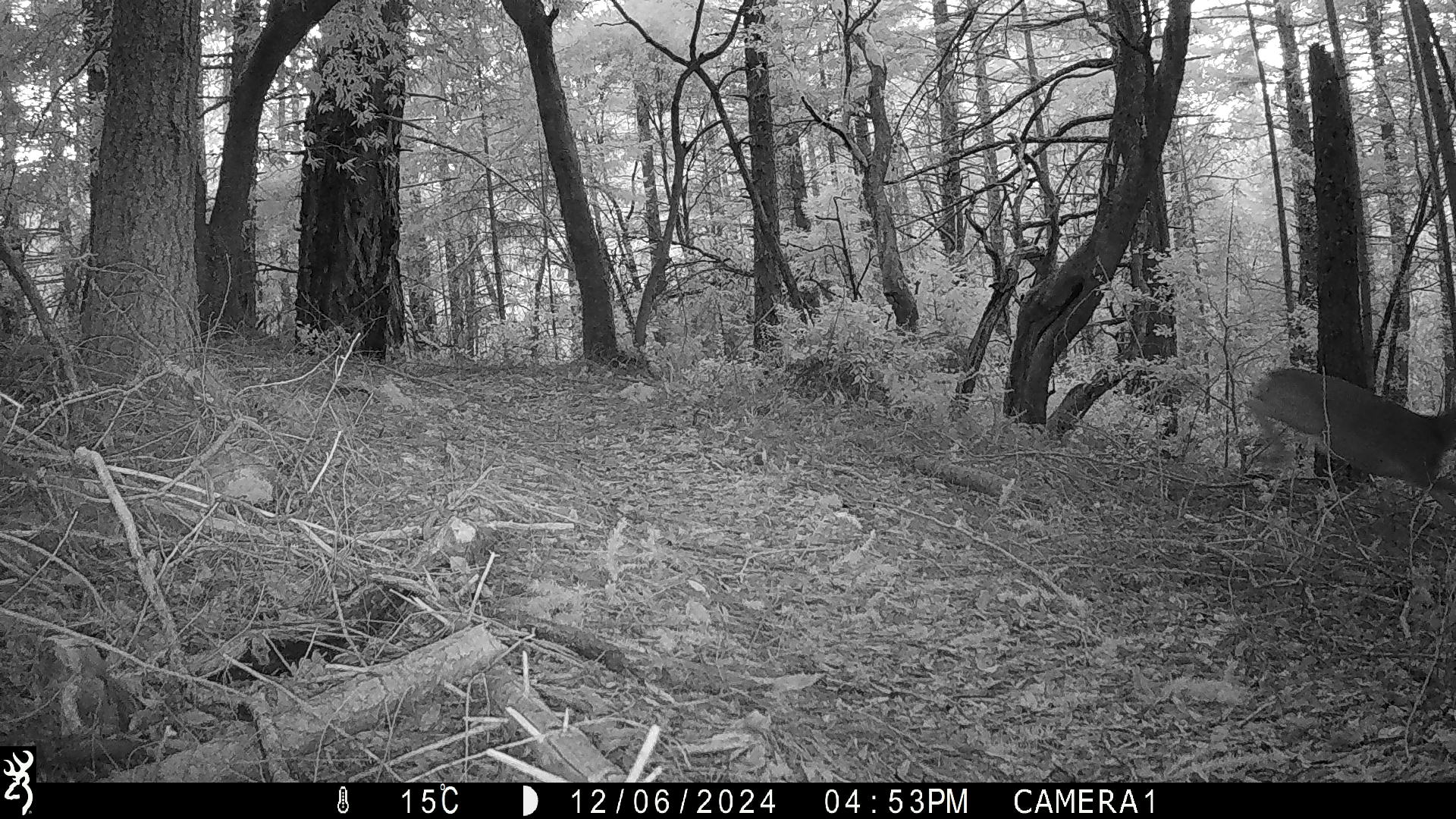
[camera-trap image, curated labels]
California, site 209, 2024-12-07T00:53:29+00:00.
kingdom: Animalia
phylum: Chordata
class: Mammalia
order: Artiodactyla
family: Cervidae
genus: Odocoileus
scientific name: Odocoileus hemionus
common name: mule deer